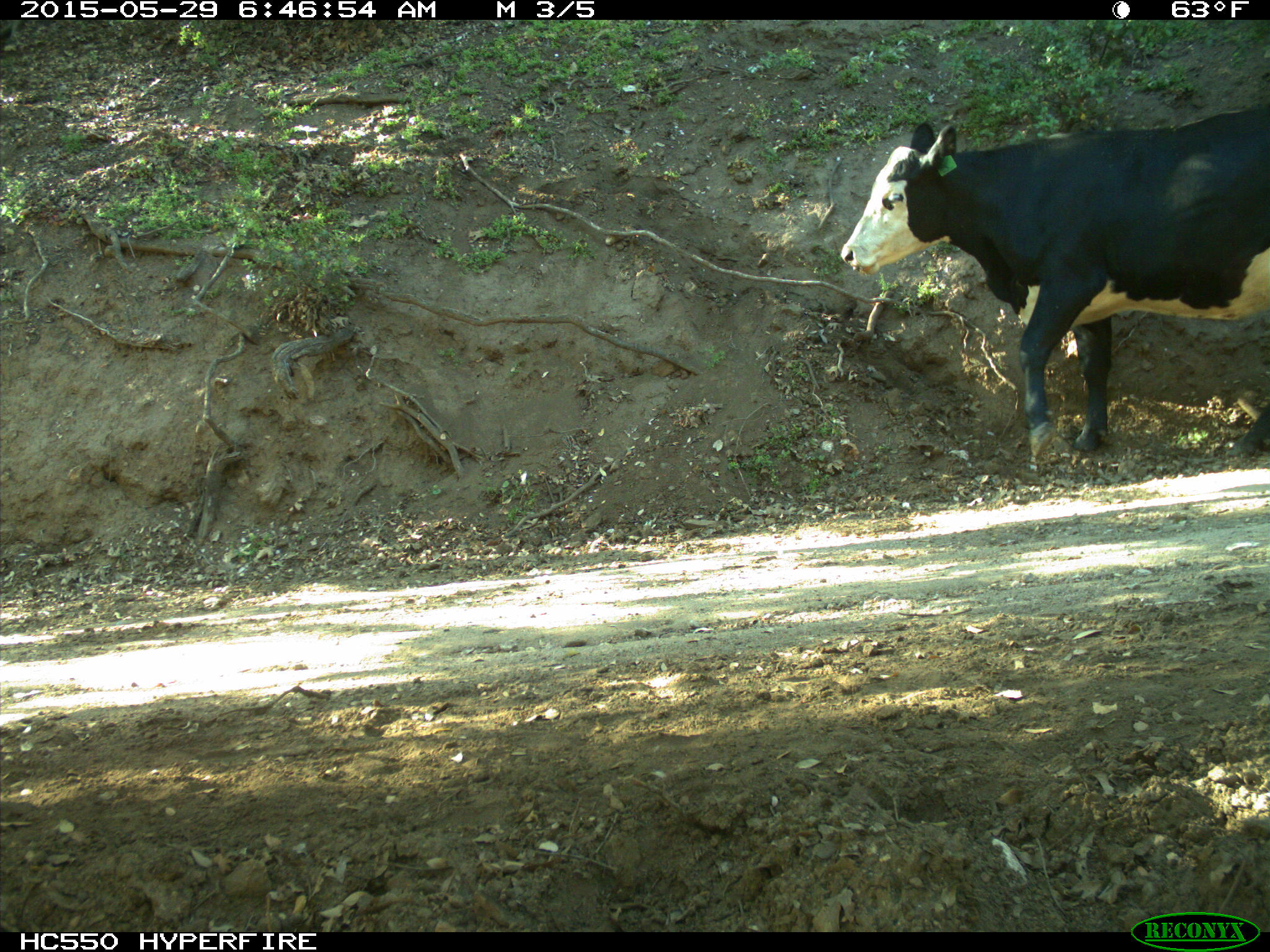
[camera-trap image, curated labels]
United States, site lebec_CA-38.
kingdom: Animalia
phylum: Chordata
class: Mammalia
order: Artiodactyla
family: Bovidae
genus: Bos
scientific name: Bos taurus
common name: domestic cow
Bos taurus (domestic cow).